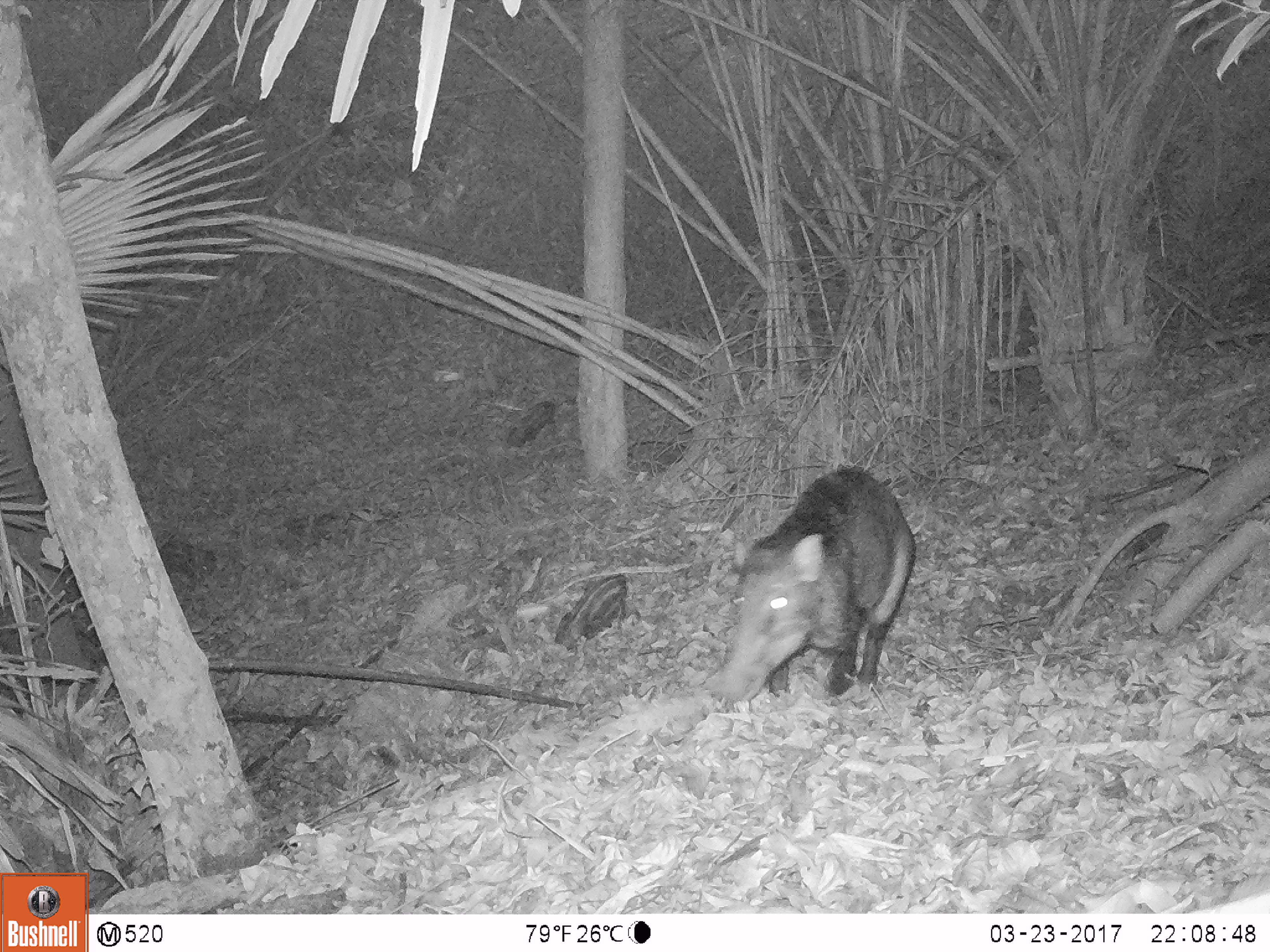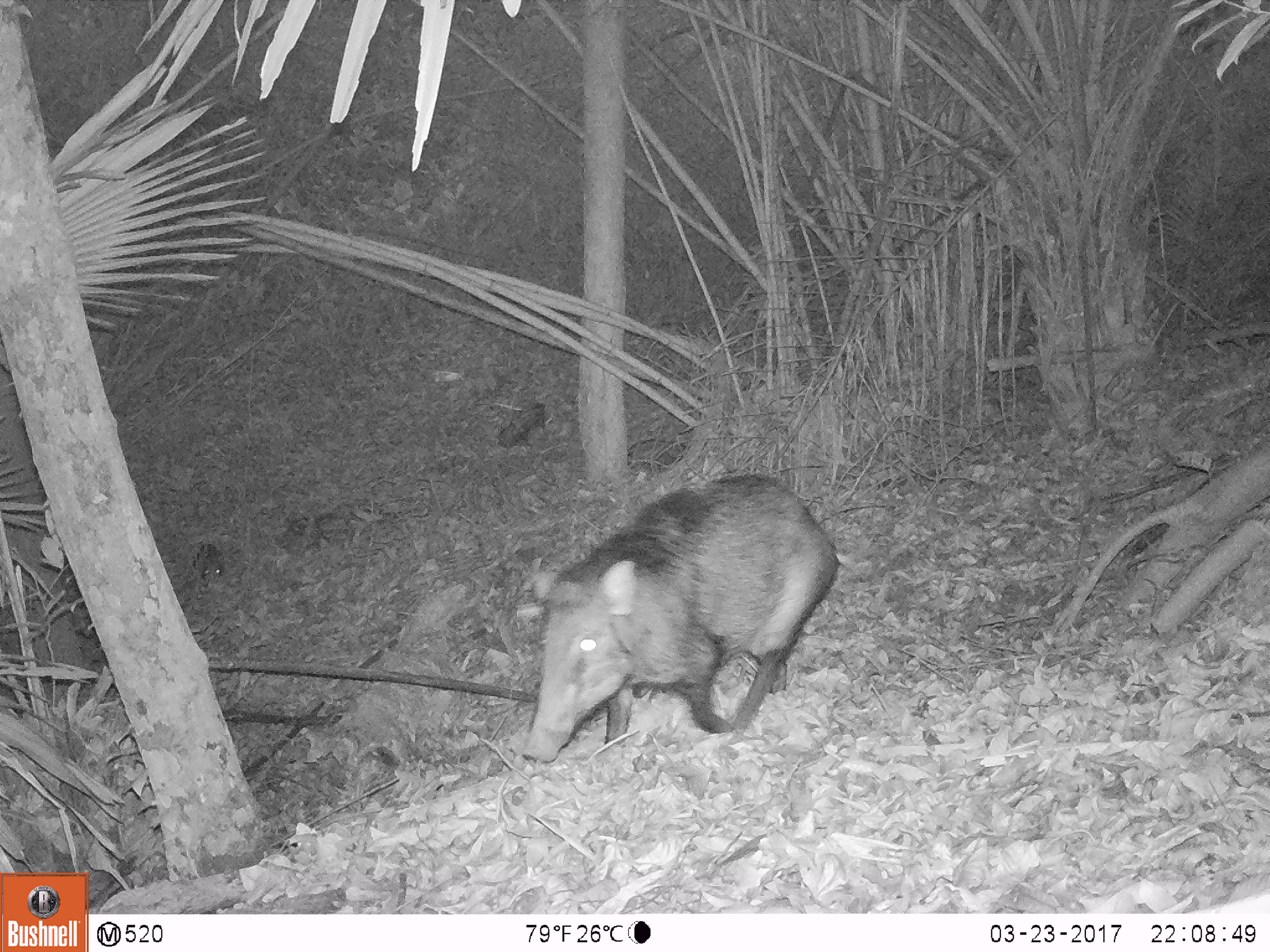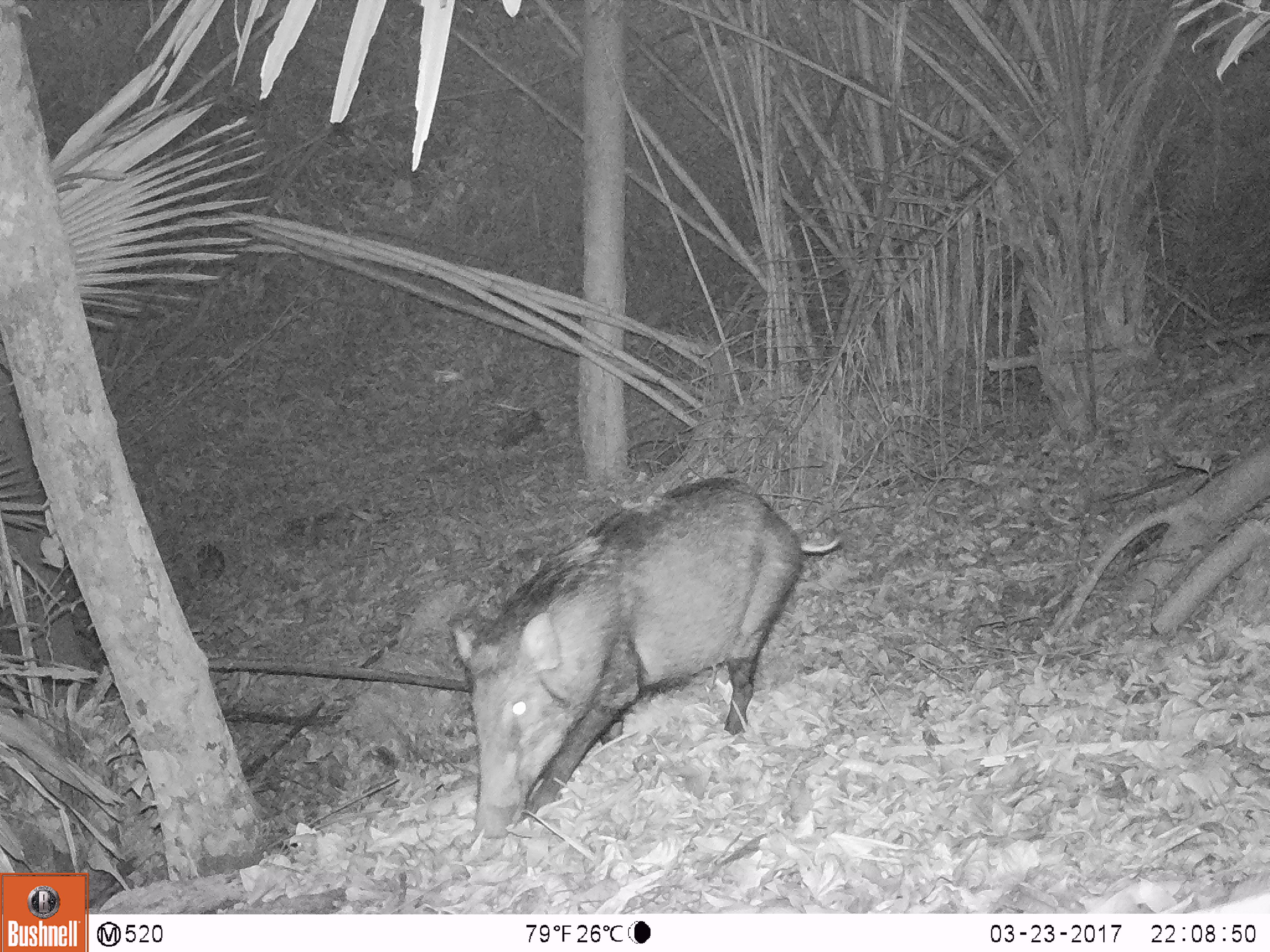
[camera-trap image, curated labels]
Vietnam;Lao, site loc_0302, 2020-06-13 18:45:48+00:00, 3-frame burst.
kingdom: Animalia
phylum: Chordata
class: Mammalia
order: Artiodactyla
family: Suidae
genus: Sus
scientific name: Sus scrofa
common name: eurasian wild pig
Eurasian wild pig (Sus scrofa). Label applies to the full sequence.